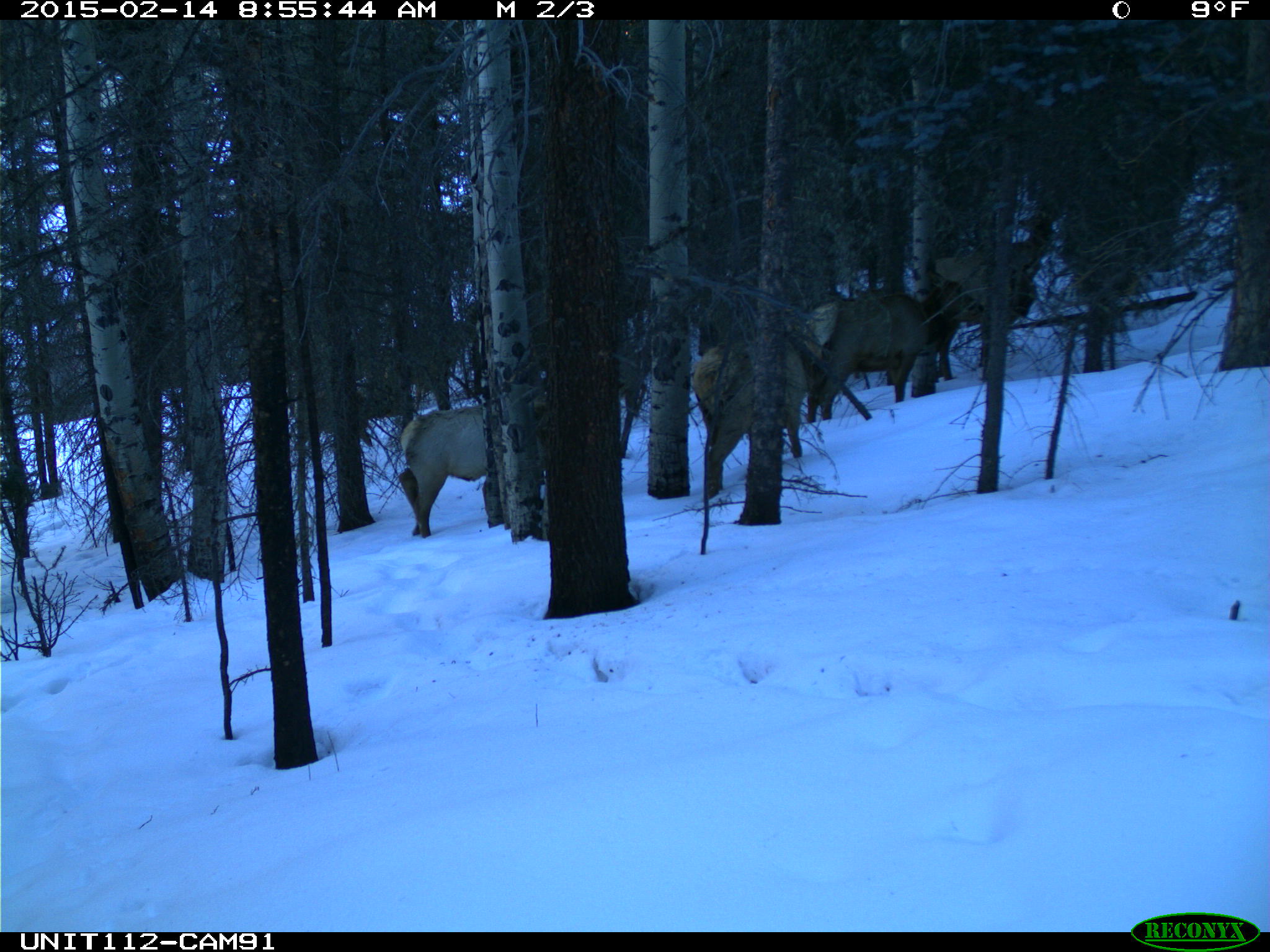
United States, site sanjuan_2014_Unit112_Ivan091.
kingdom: Animalia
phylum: Chordata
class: Mammalia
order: Artiodactyla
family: Cervidae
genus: Cervus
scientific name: Cervus elaphus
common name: red deer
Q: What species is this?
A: Cervus elaphus (red deer).